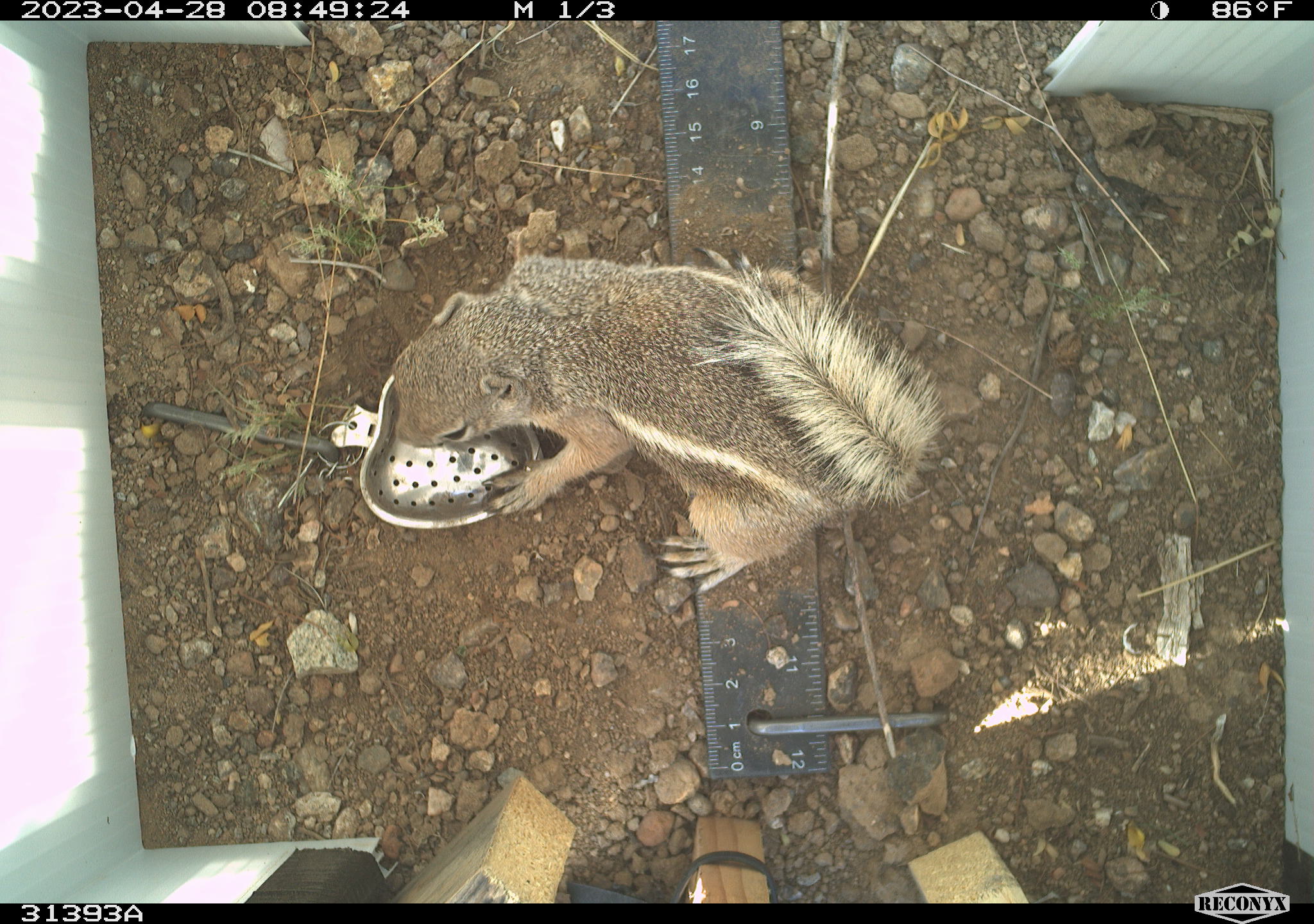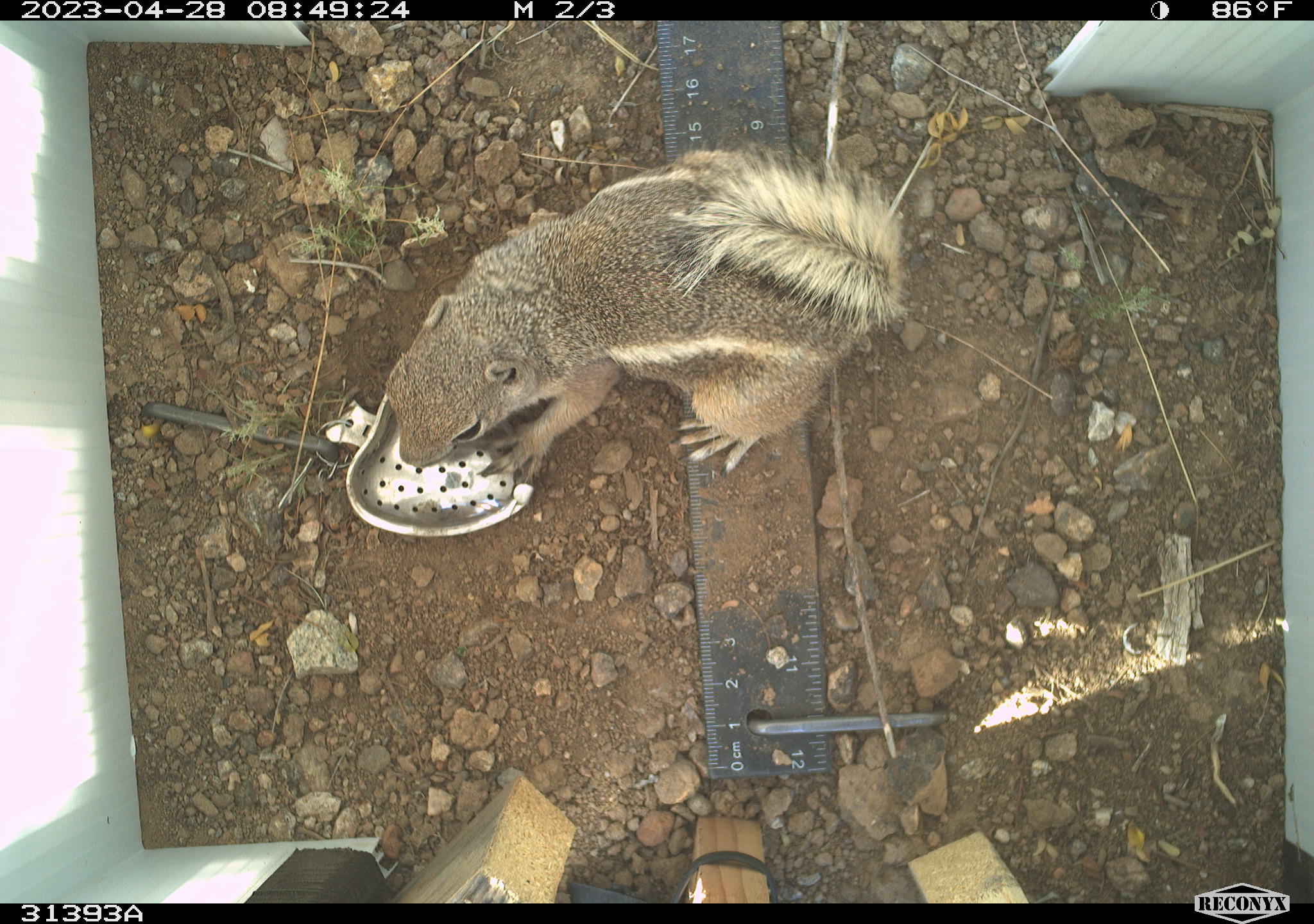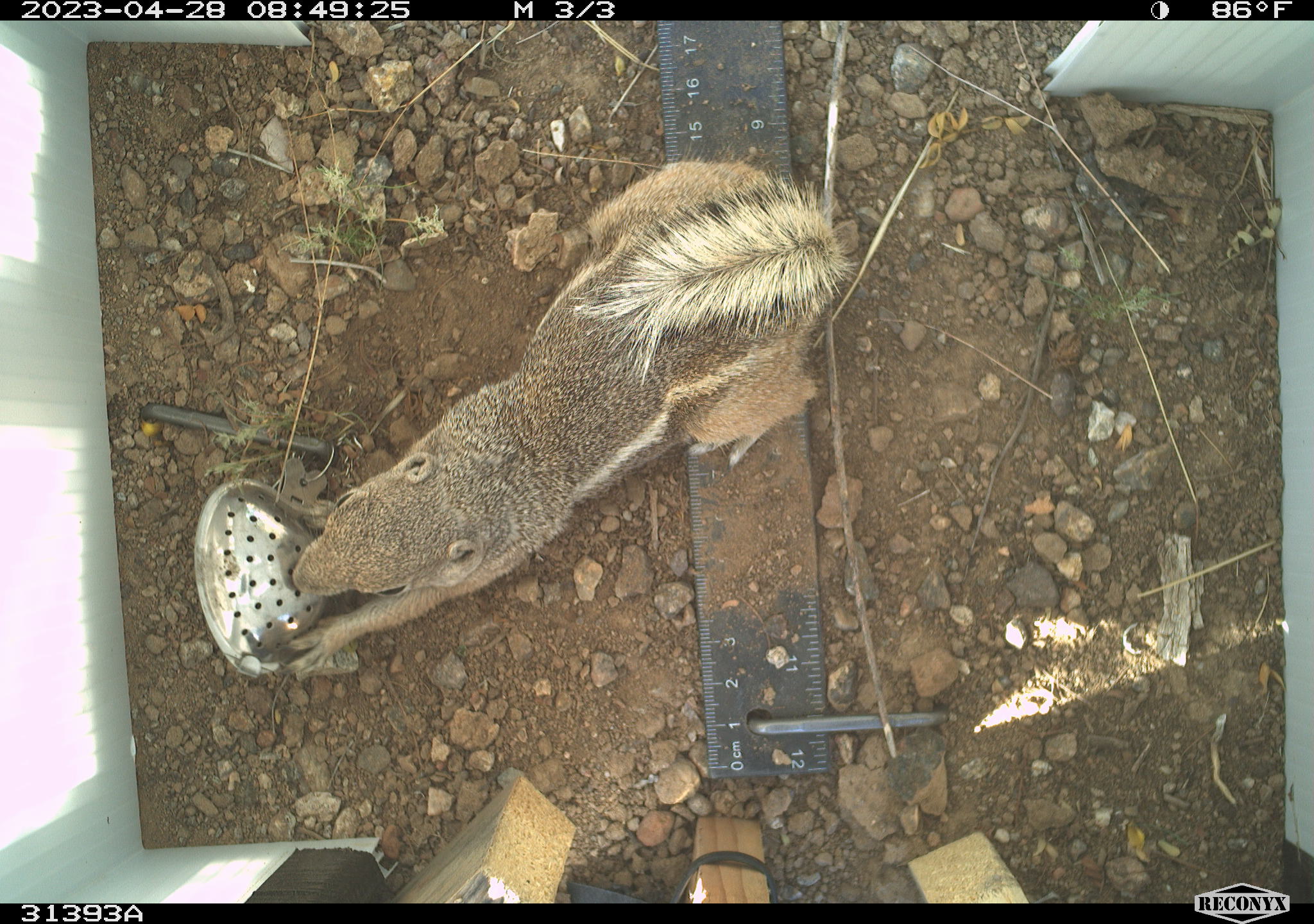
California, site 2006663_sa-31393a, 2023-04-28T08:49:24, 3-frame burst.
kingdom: Animalia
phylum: Chordata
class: Mammalia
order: Rodentia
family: Sciuridae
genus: Ammospermophilus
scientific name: Ammospermophilus leucurus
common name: white-tailed antelope squirrel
White-tailed antelope squirrel (Ammospermophilus leucurus).